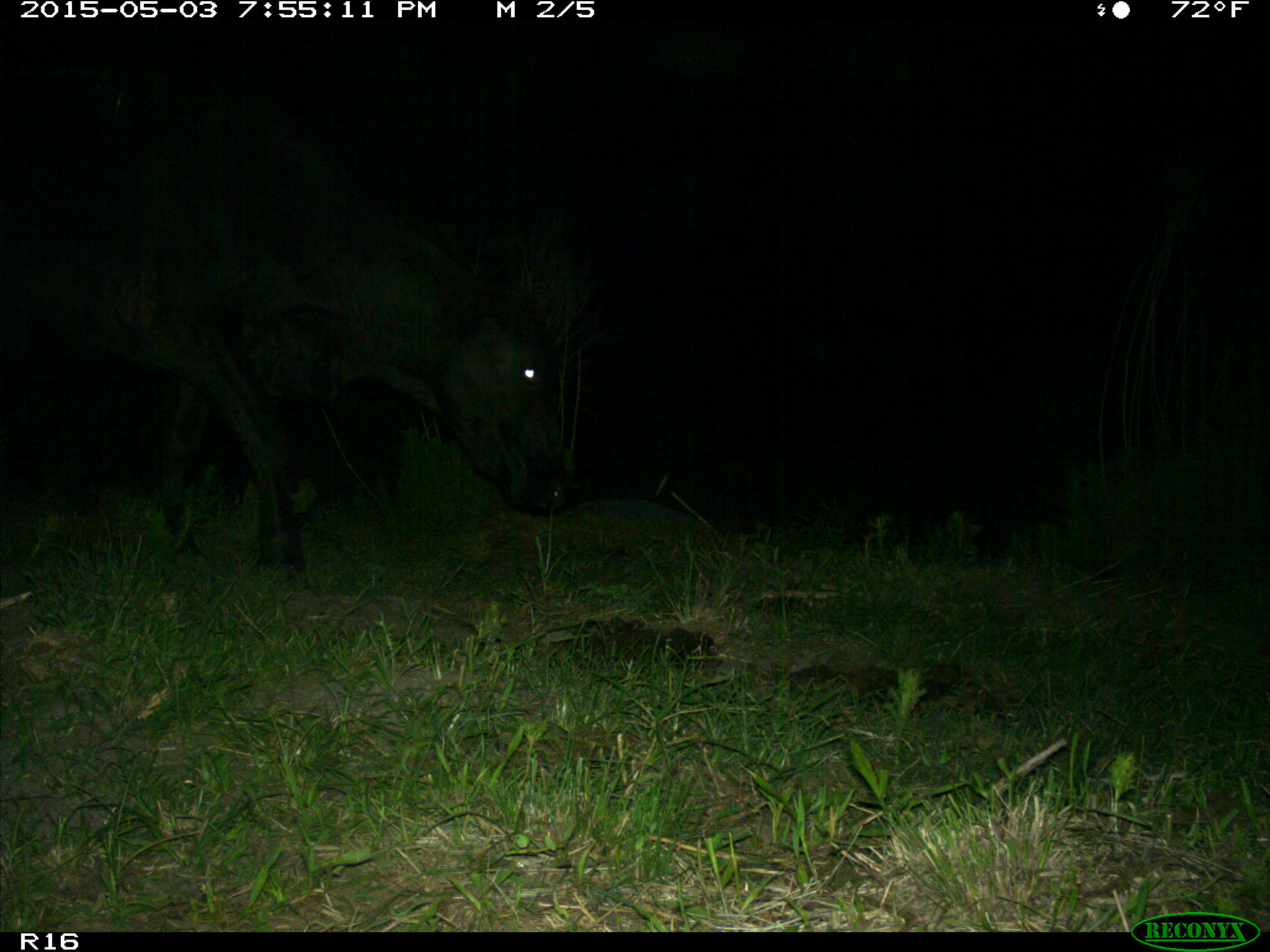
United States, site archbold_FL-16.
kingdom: Animalia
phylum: Chordata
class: Mammalia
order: Artiodactyla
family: Bovidae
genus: Bos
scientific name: Bos taurus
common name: domestic cow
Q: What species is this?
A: Bos taurus (domestic cow).